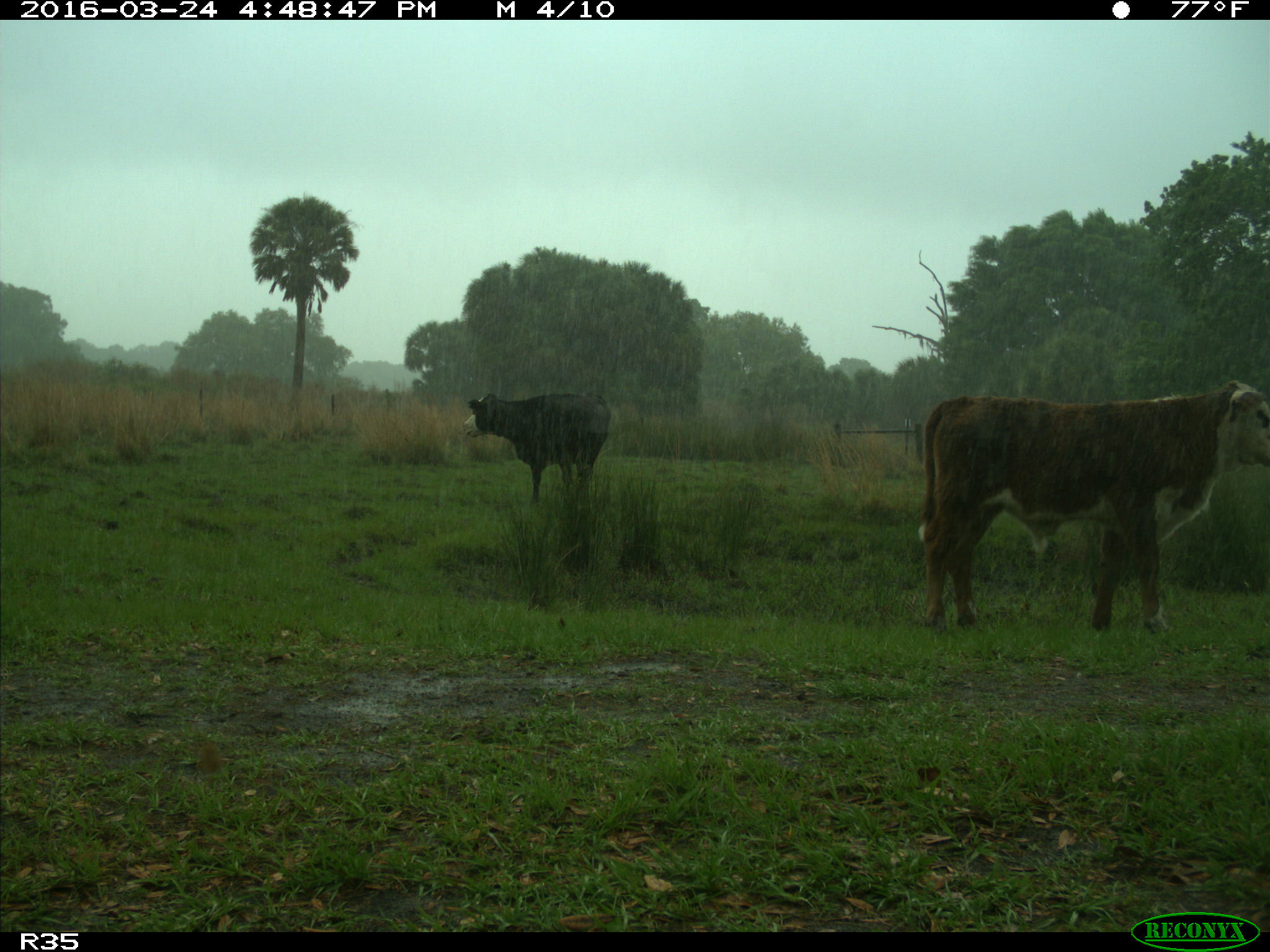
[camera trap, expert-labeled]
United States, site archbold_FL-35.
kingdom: Animalia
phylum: Chordata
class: Mammalia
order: Artiodactyla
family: Bovidae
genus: Bos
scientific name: Bos taurus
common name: domestic cow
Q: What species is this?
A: Bos taurus (domestic cow).